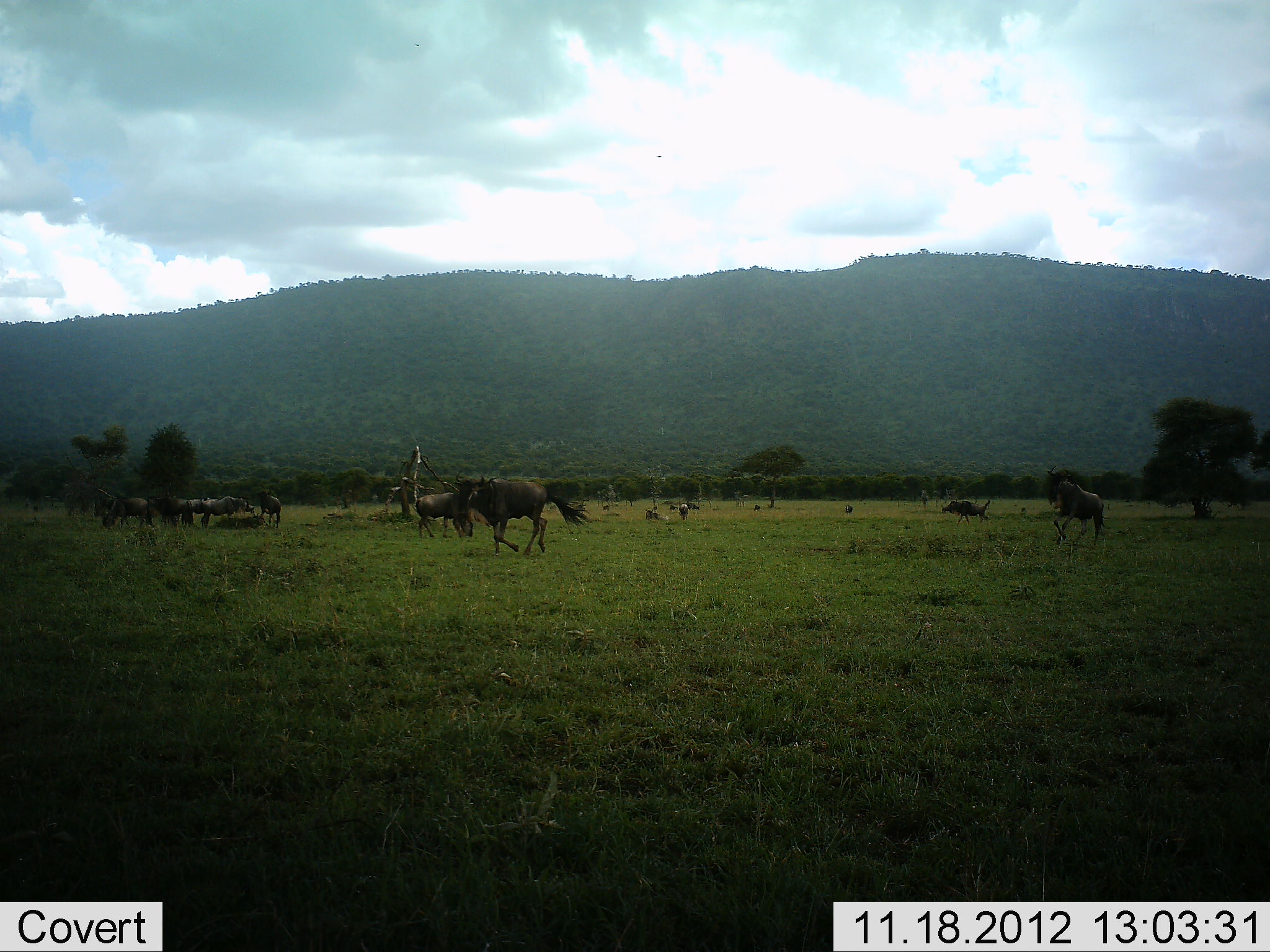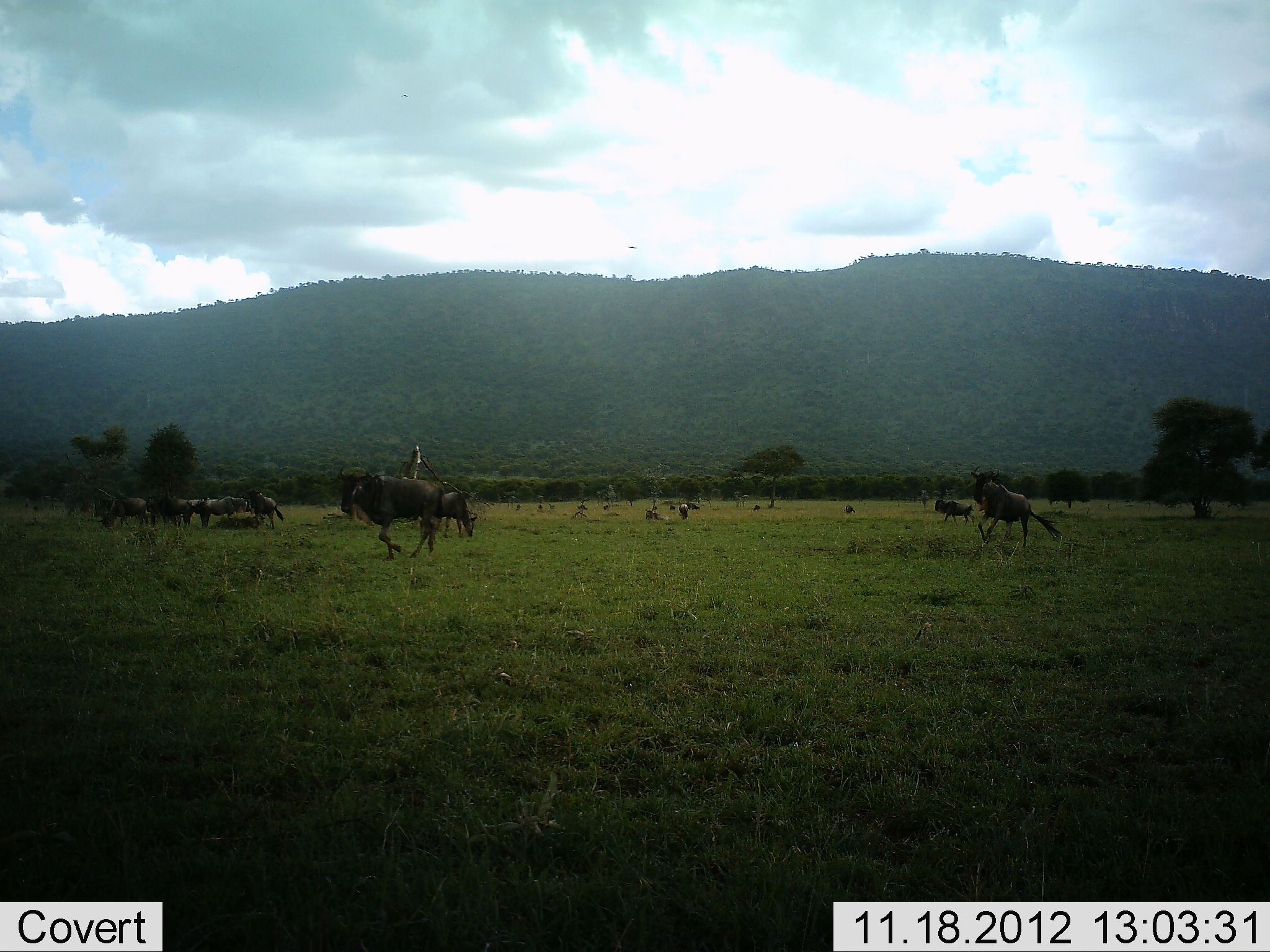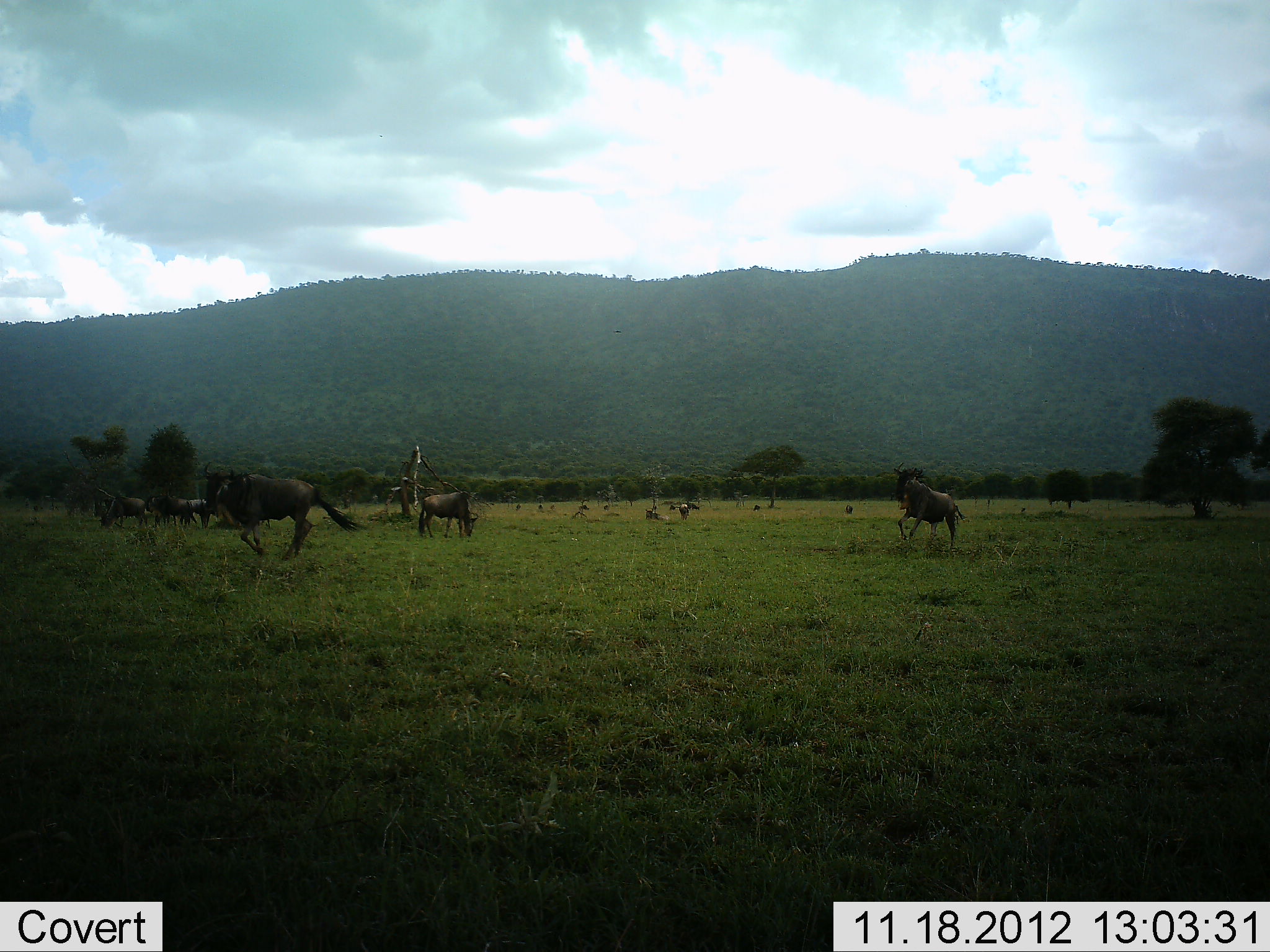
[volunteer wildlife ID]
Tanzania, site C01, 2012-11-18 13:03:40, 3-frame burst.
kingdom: Animalia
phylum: Chordata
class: Mammalia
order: Artiodactyla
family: Bovidae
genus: Connochaetes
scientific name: Connochaetes taurinus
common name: blue wildebeest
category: wildebeest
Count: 11-50.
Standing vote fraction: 60%.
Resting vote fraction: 30%.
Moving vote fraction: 100%.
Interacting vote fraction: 0%.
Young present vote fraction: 0%.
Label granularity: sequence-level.